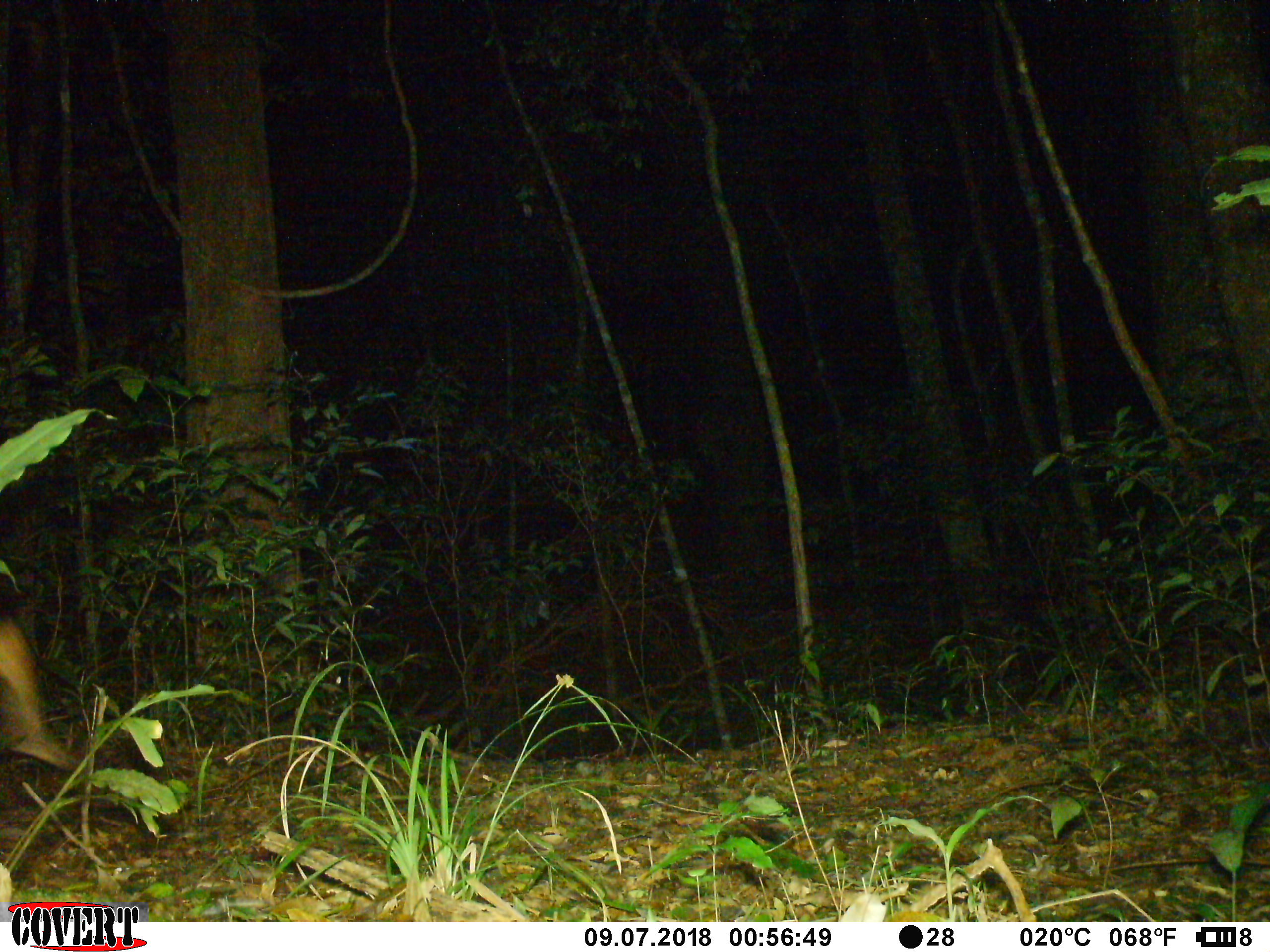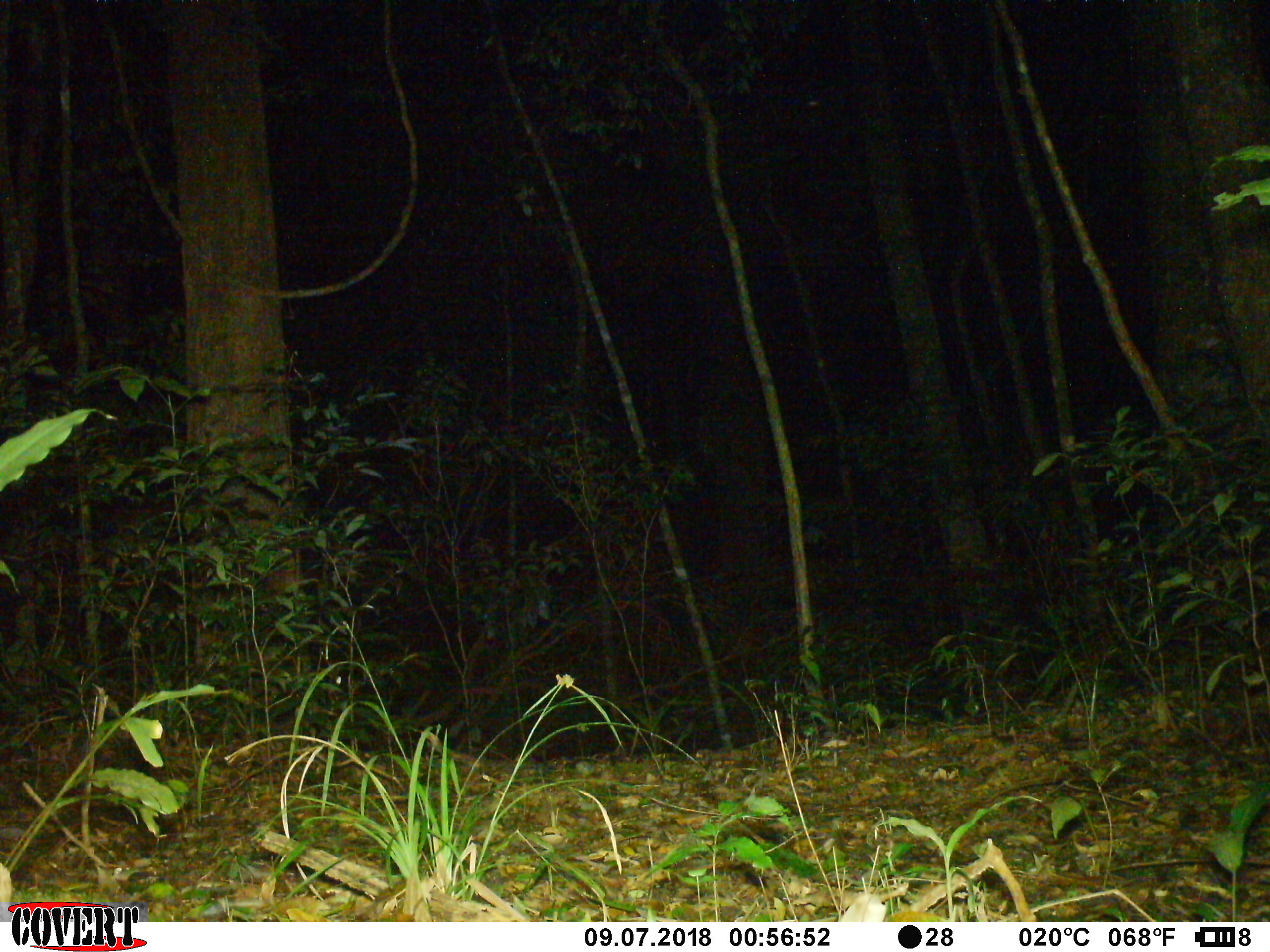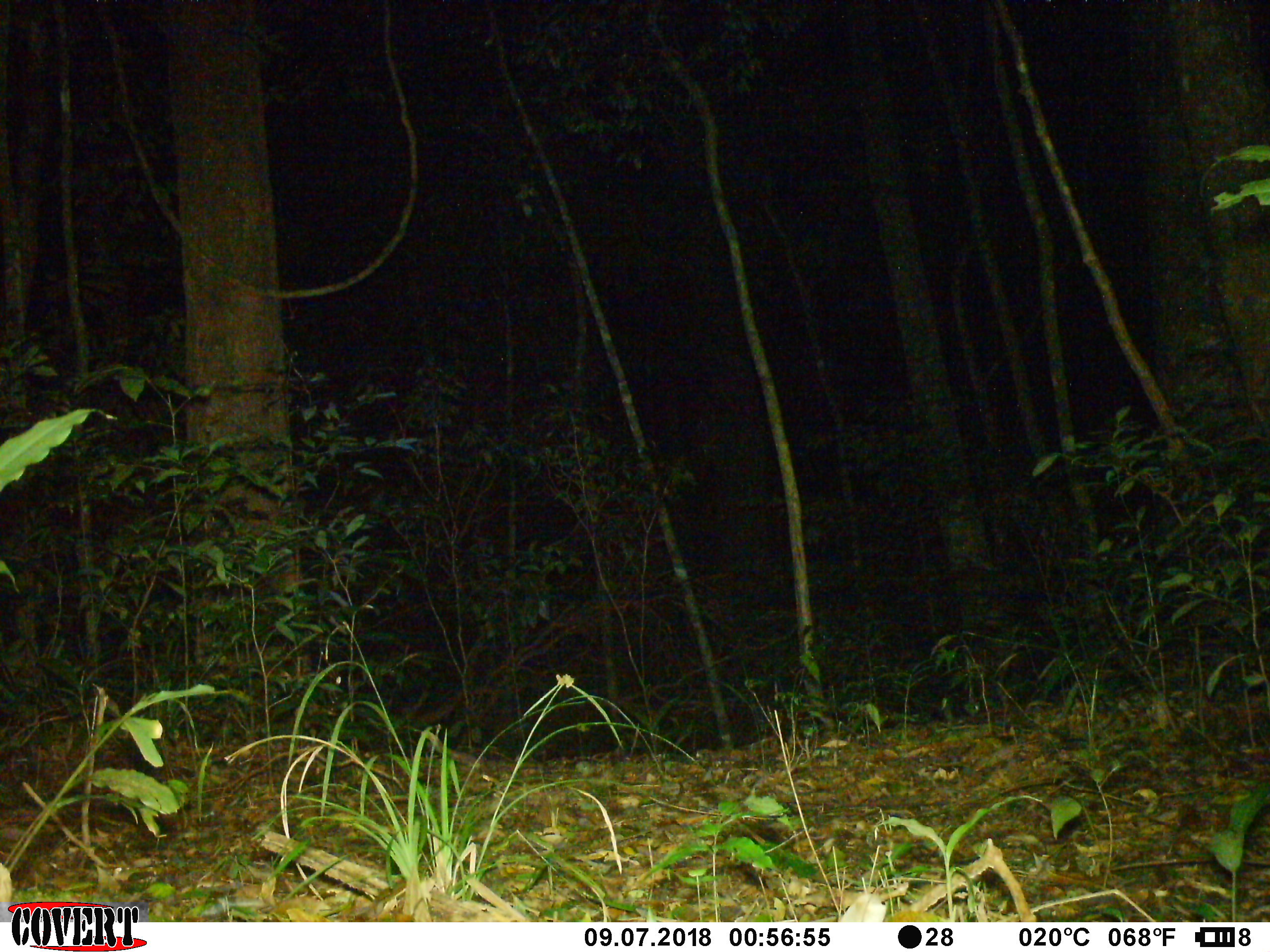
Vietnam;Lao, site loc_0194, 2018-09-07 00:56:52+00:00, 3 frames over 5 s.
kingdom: Animalia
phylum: Chordata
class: Mammalia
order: Artiodactyla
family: Cervidae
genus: Muntiacus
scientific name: Muntiacus vuquangensis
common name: large-antlered muntjac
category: large antlered muntjac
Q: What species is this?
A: Large antlered muntjac (large-antlered muntjac) (Muntiacus vuquangensis).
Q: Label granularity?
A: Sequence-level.